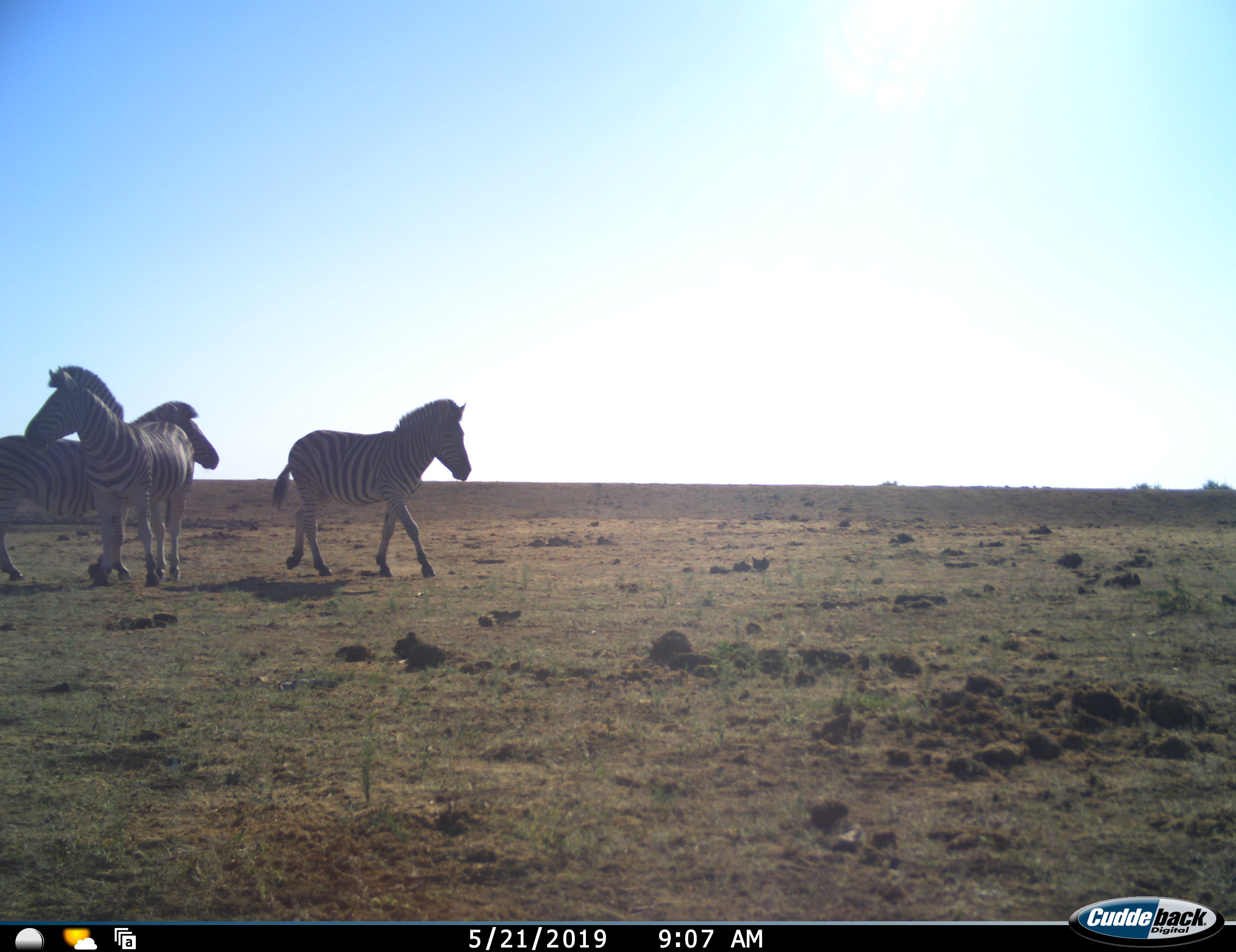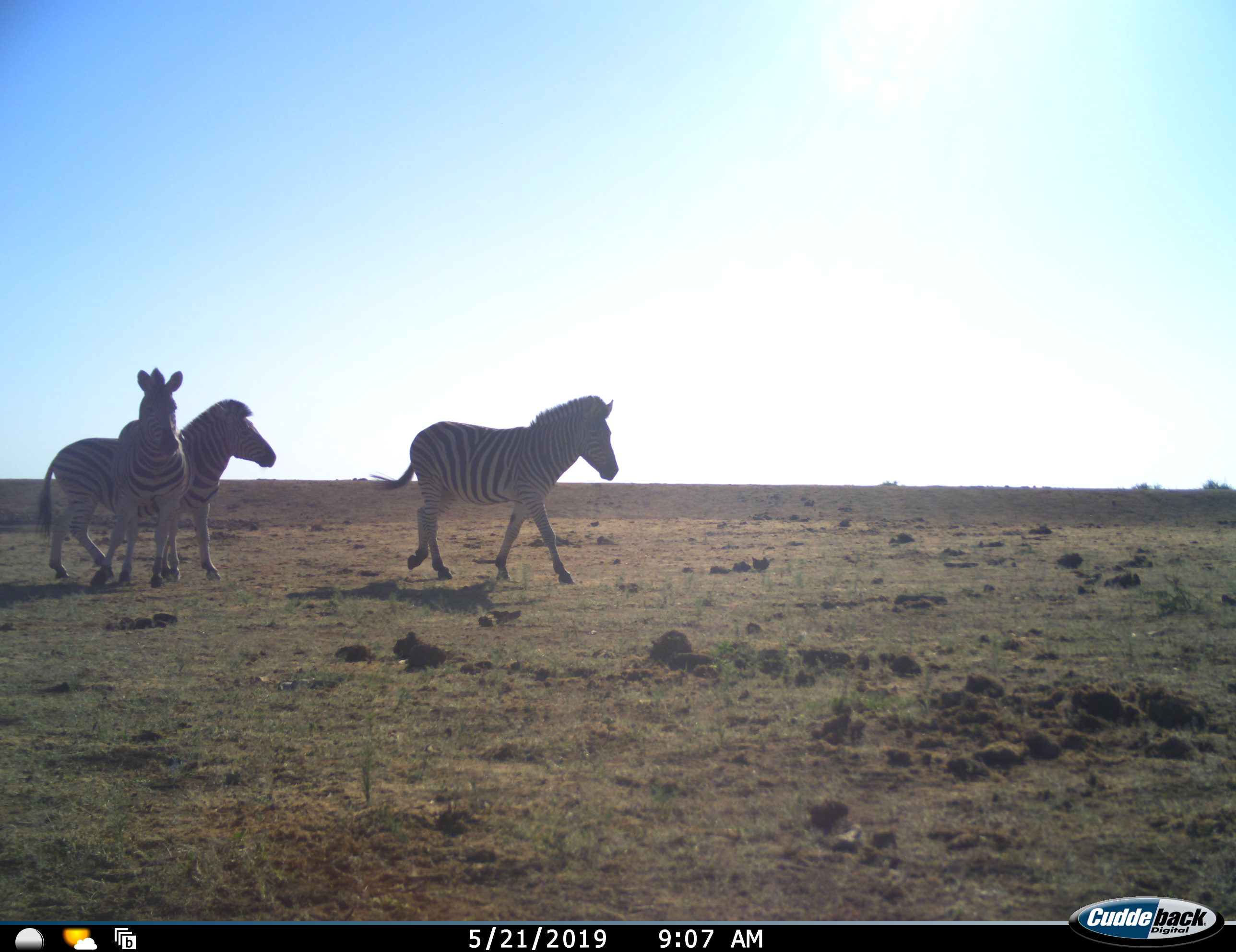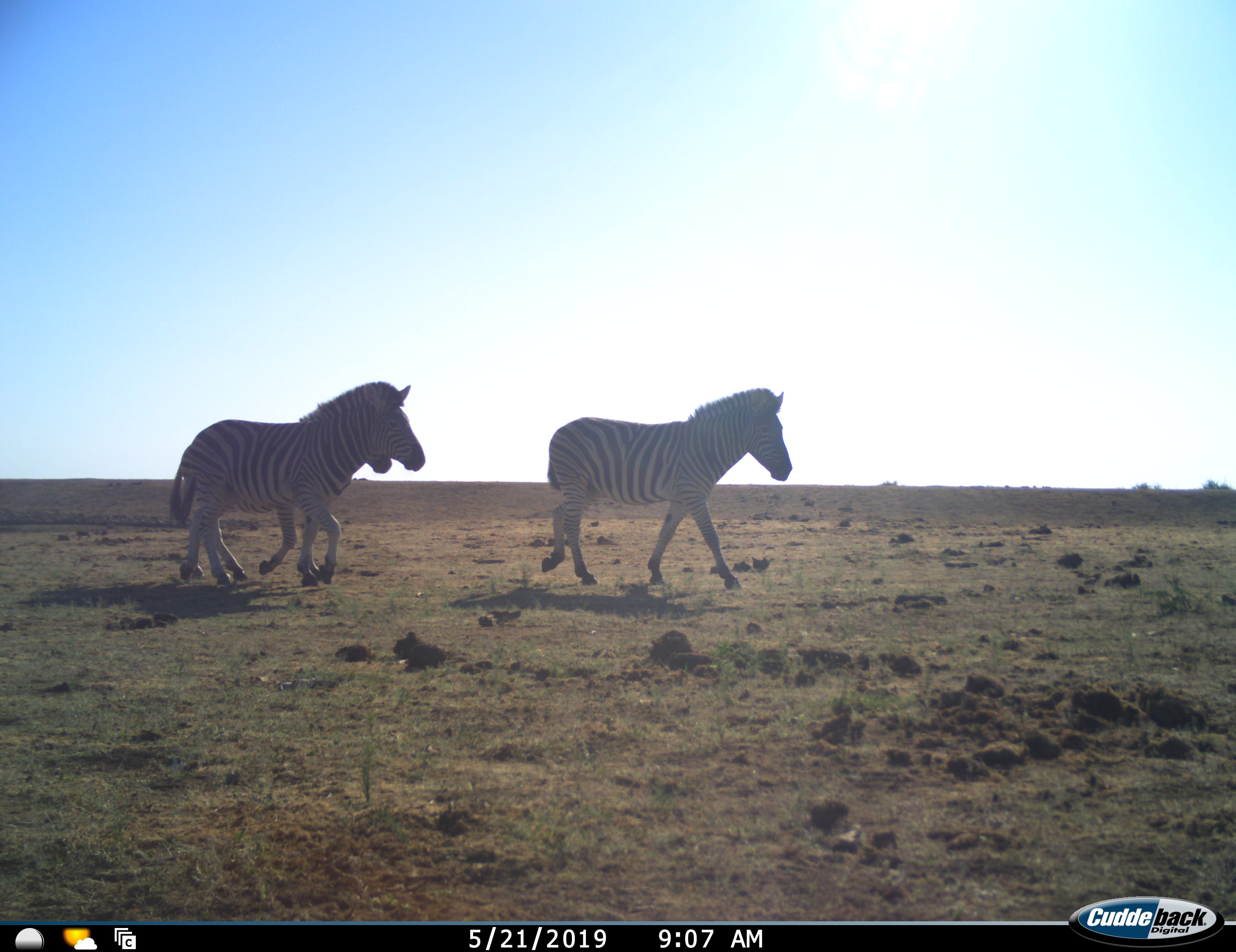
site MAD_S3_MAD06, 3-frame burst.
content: unidentified animal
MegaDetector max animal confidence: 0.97